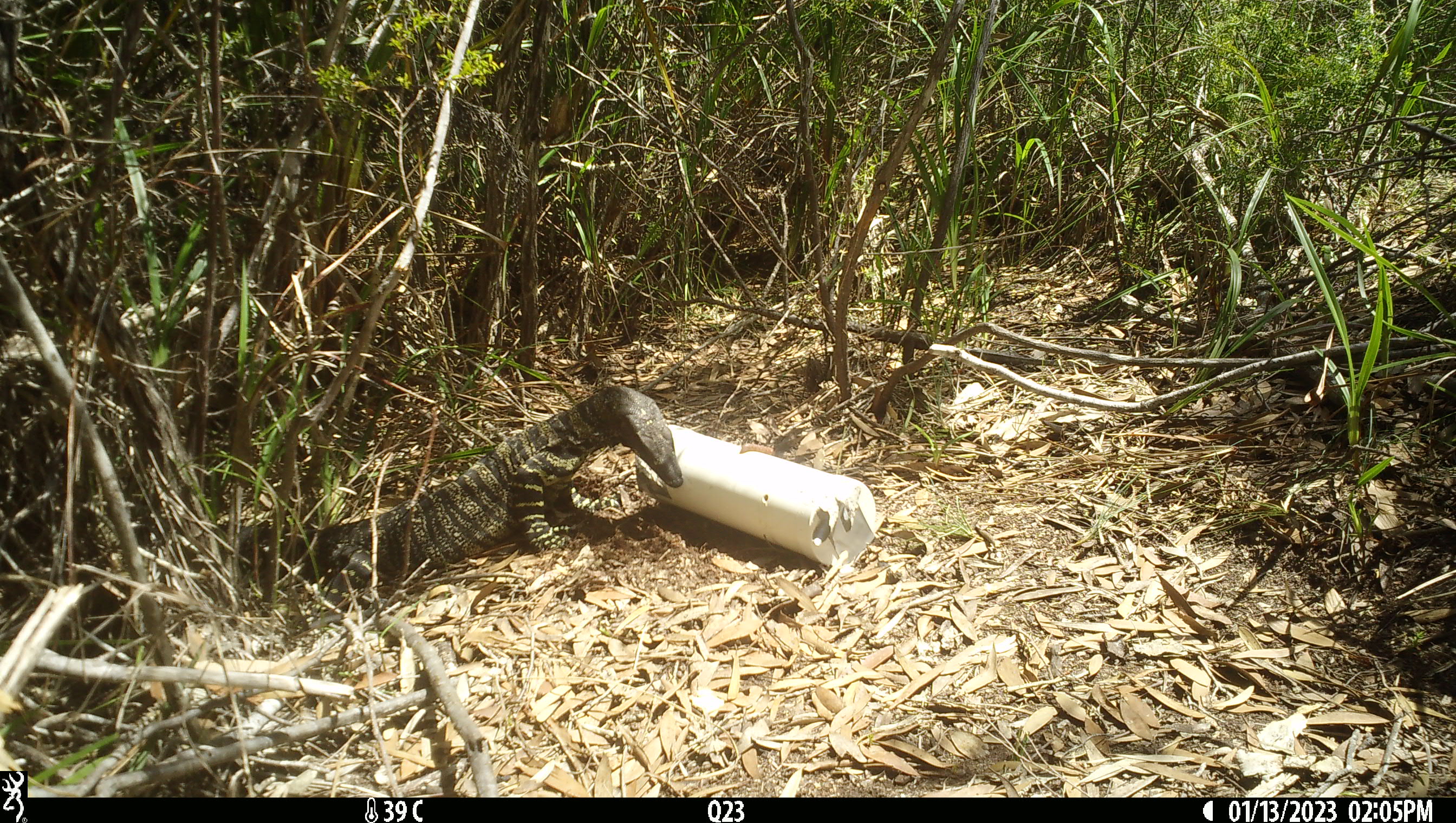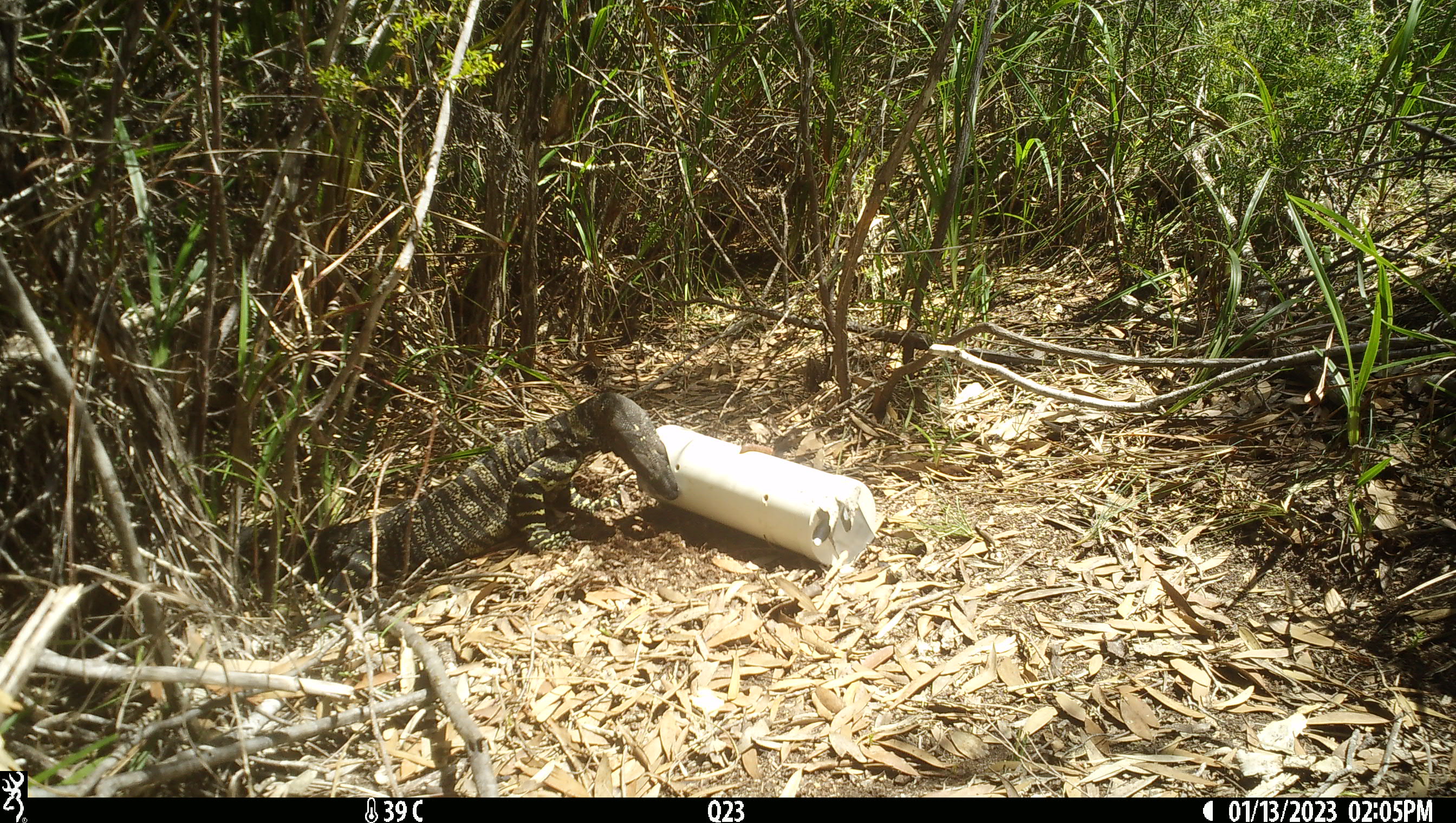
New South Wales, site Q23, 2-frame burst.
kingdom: Animalia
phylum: Chordata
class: Reptilia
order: Squamata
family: Varanidae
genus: Varanus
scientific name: Varanus varius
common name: lace monitor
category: goanna